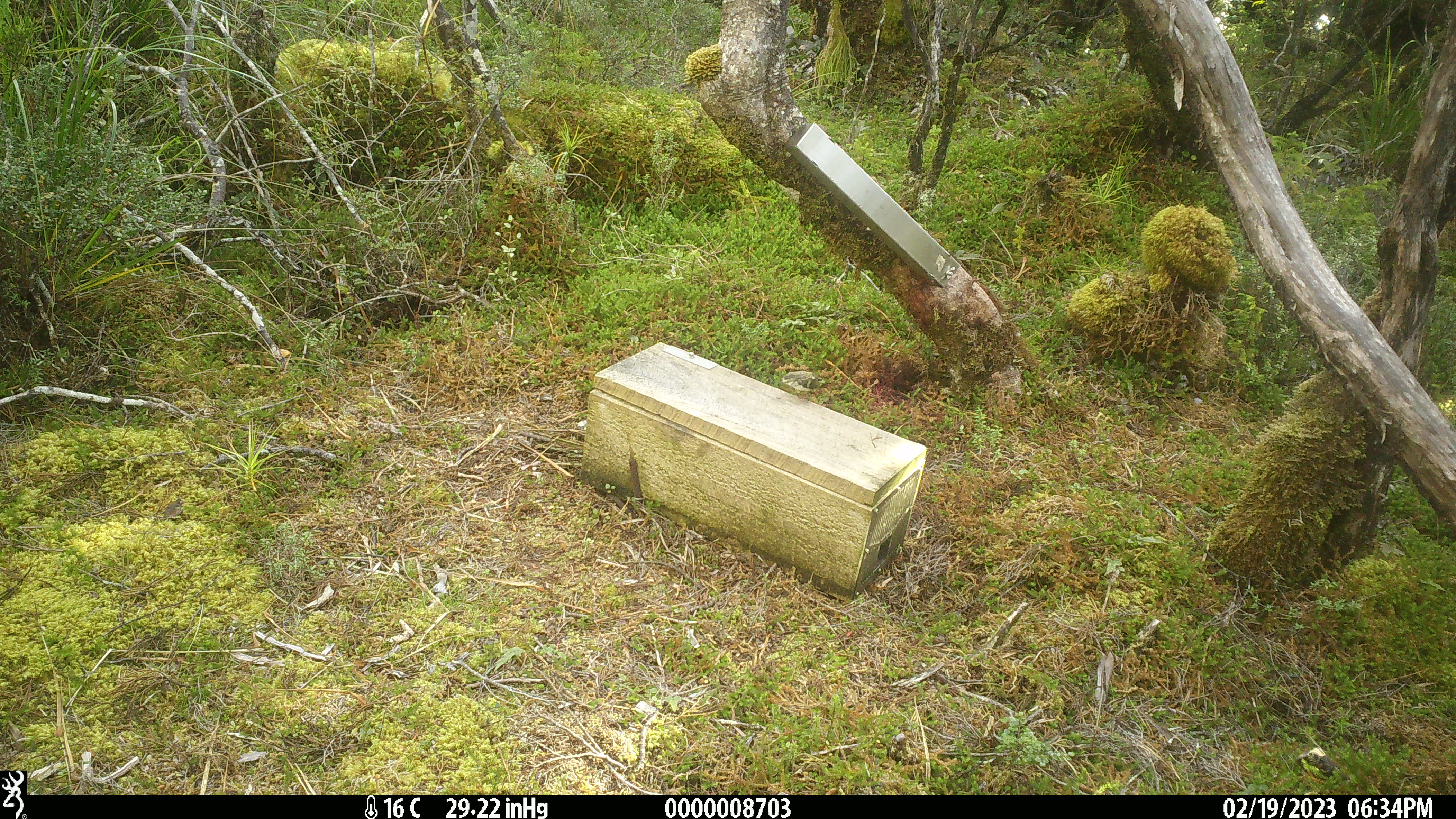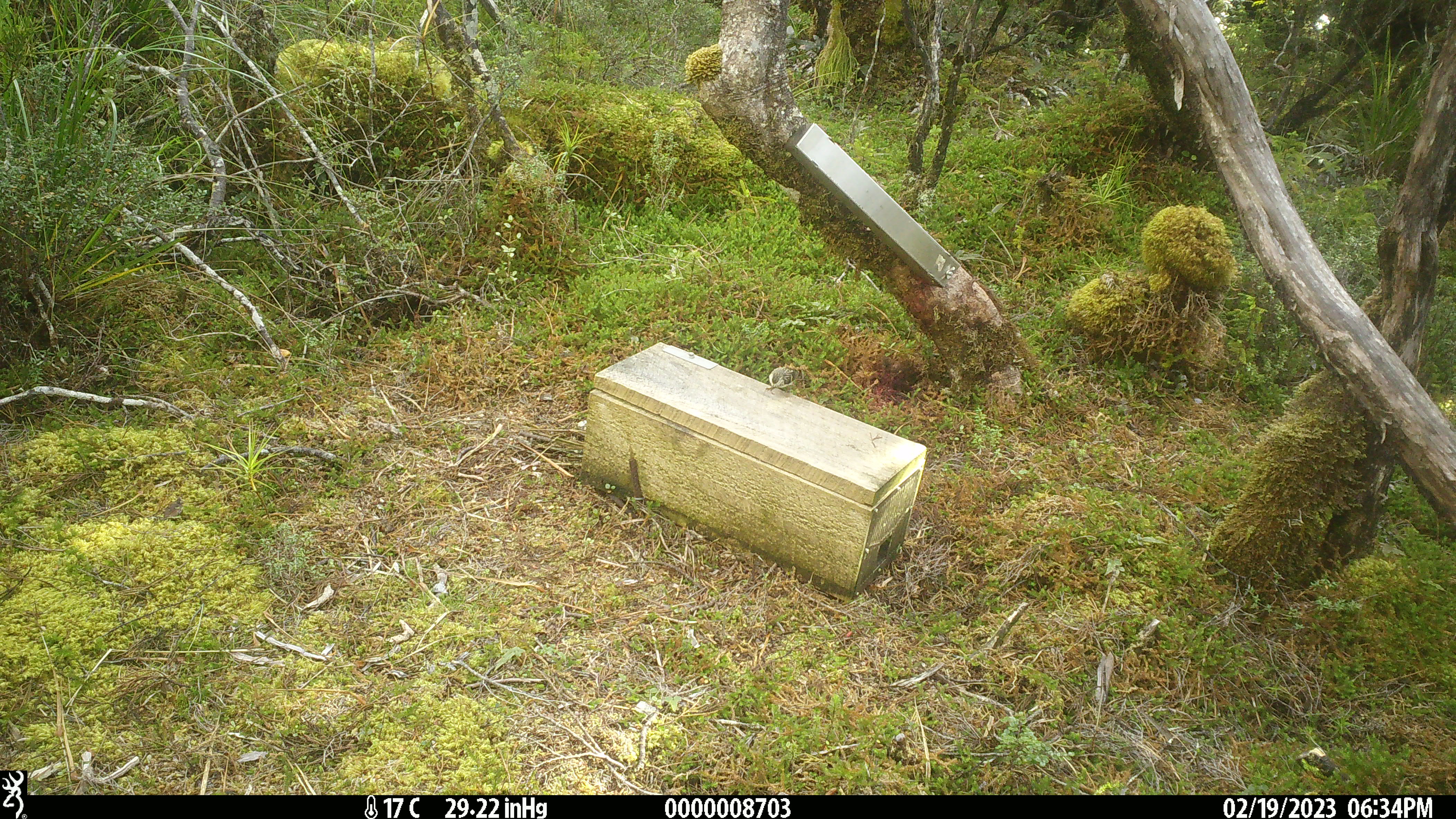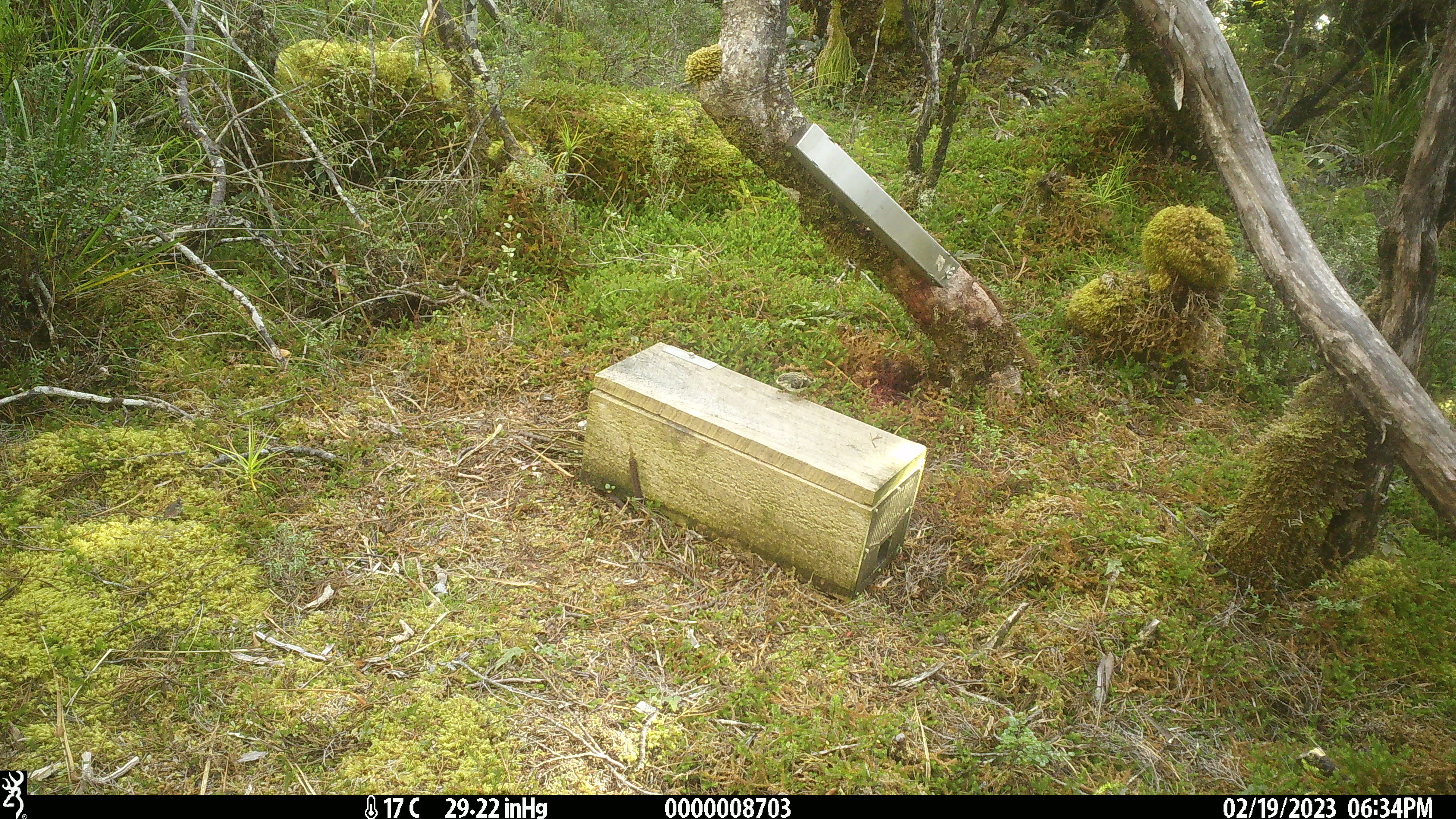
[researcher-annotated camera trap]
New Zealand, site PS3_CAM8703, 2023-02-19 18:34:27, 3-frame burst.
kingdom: Animalia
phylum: Chordata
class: Aves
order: Passeriformes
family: Acanthisittidae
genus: Acanthisitta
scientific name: Acanthisitta chloris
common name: rifleman